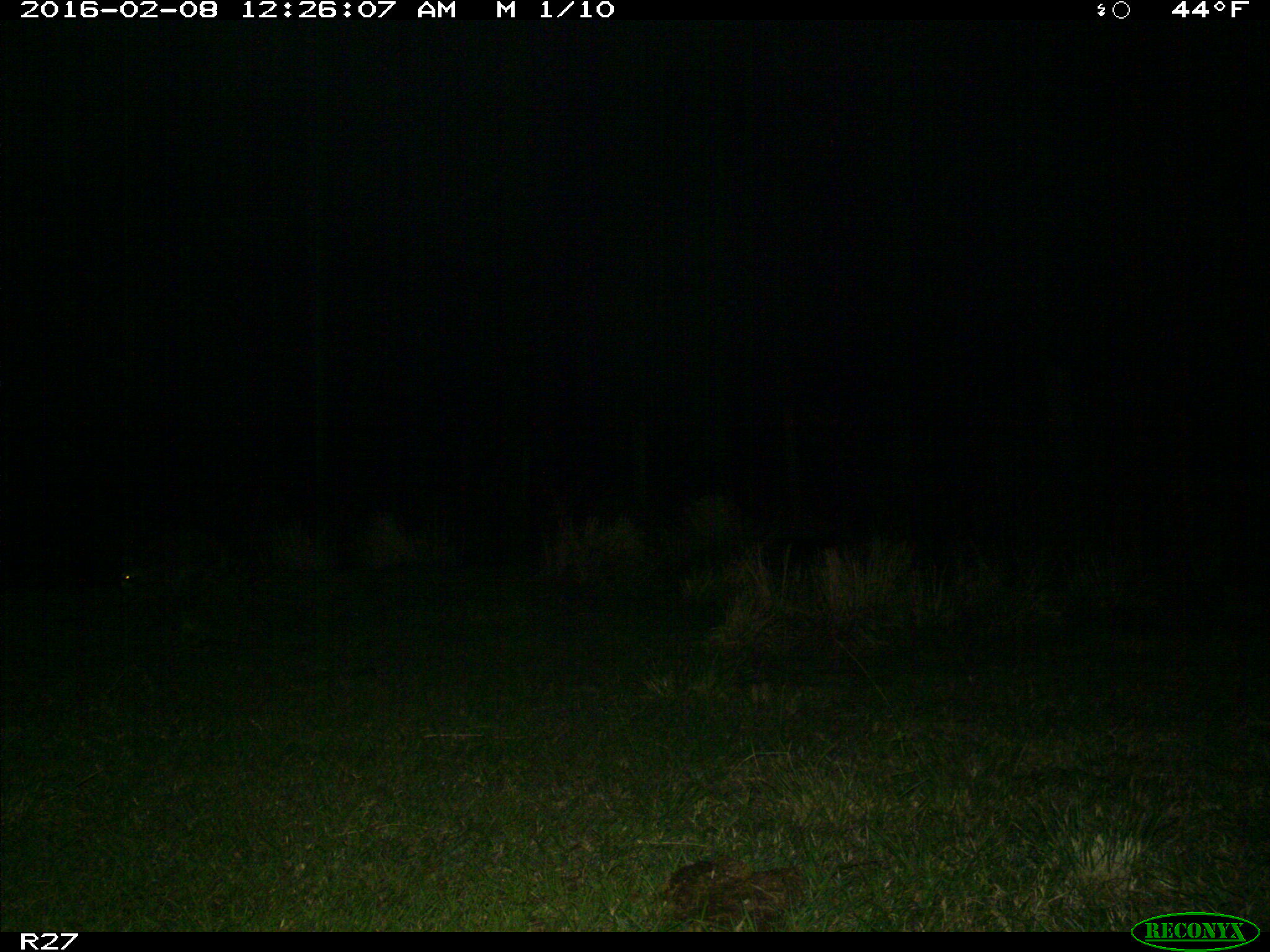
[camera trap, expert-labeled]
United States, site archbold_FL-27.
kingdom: Animalia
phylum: Chordata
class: Mammalia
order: Carnivora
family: Procyonidae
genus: Procyon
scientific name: Procyon lotor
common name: common raccoon